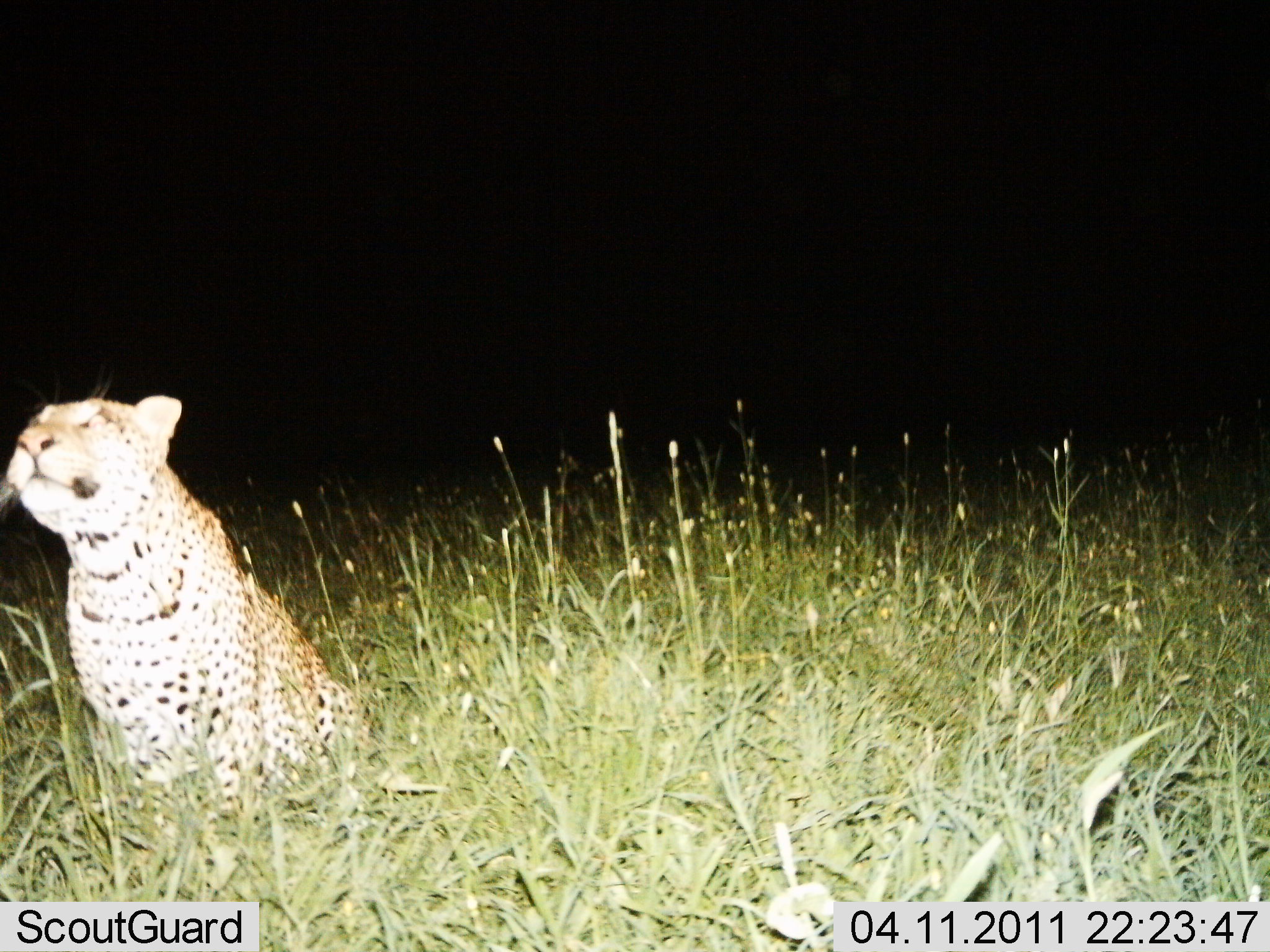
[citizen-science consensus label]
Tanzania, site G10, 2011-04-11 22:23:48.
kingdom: Animalia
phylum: Chordata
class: Mammalia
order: Carnivora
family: Felidae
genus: Panthera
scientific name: Panthera pardus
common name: leopard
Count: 1.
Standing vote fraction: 36%.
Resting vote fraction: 64%.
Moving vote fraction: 0%.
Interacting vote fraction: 9%.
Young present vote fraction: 0%.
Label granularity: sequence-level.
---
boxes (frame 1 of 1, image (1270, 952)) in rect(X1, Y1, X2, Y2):
animal: rect(2, 390, 378, 846)